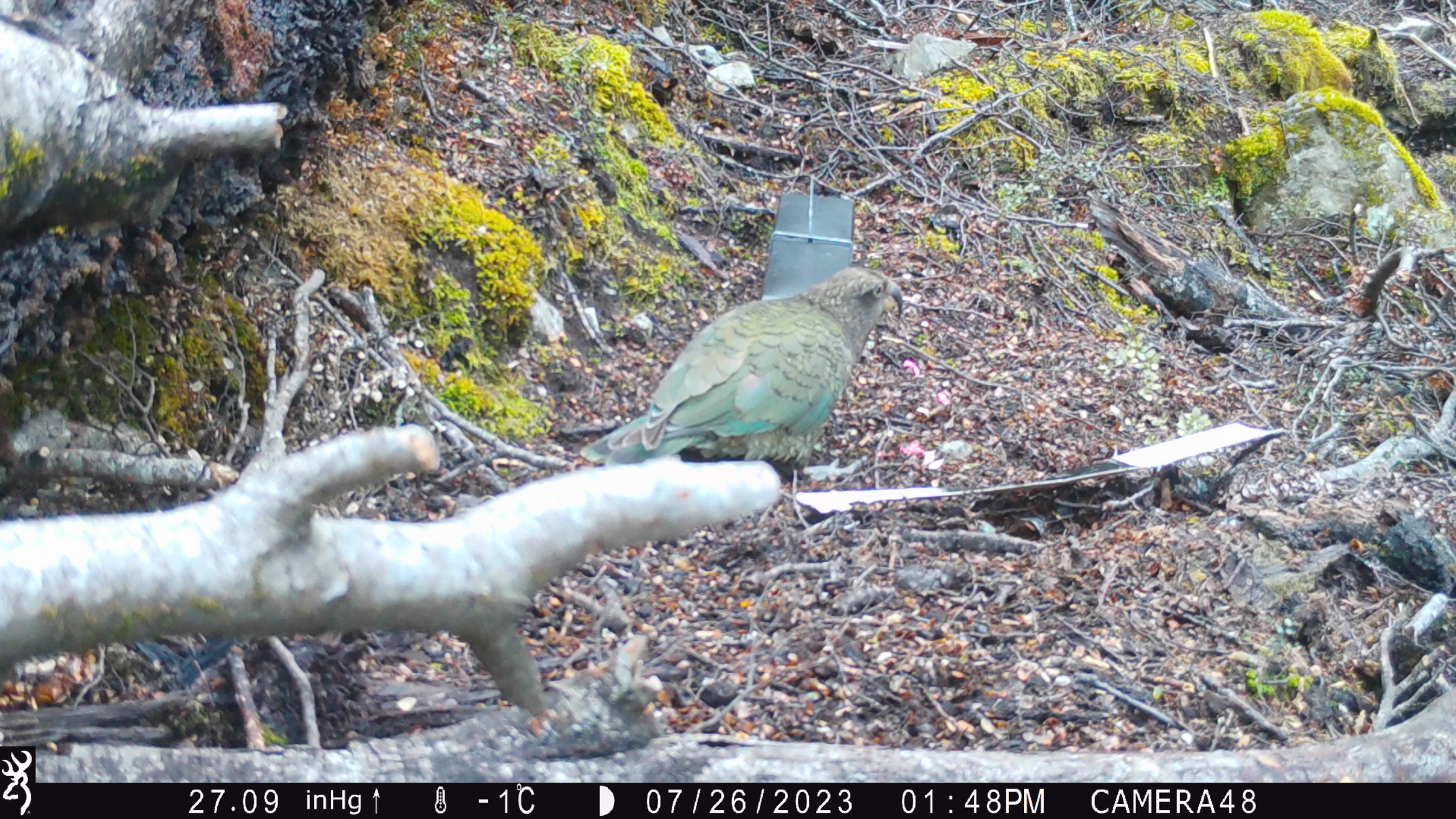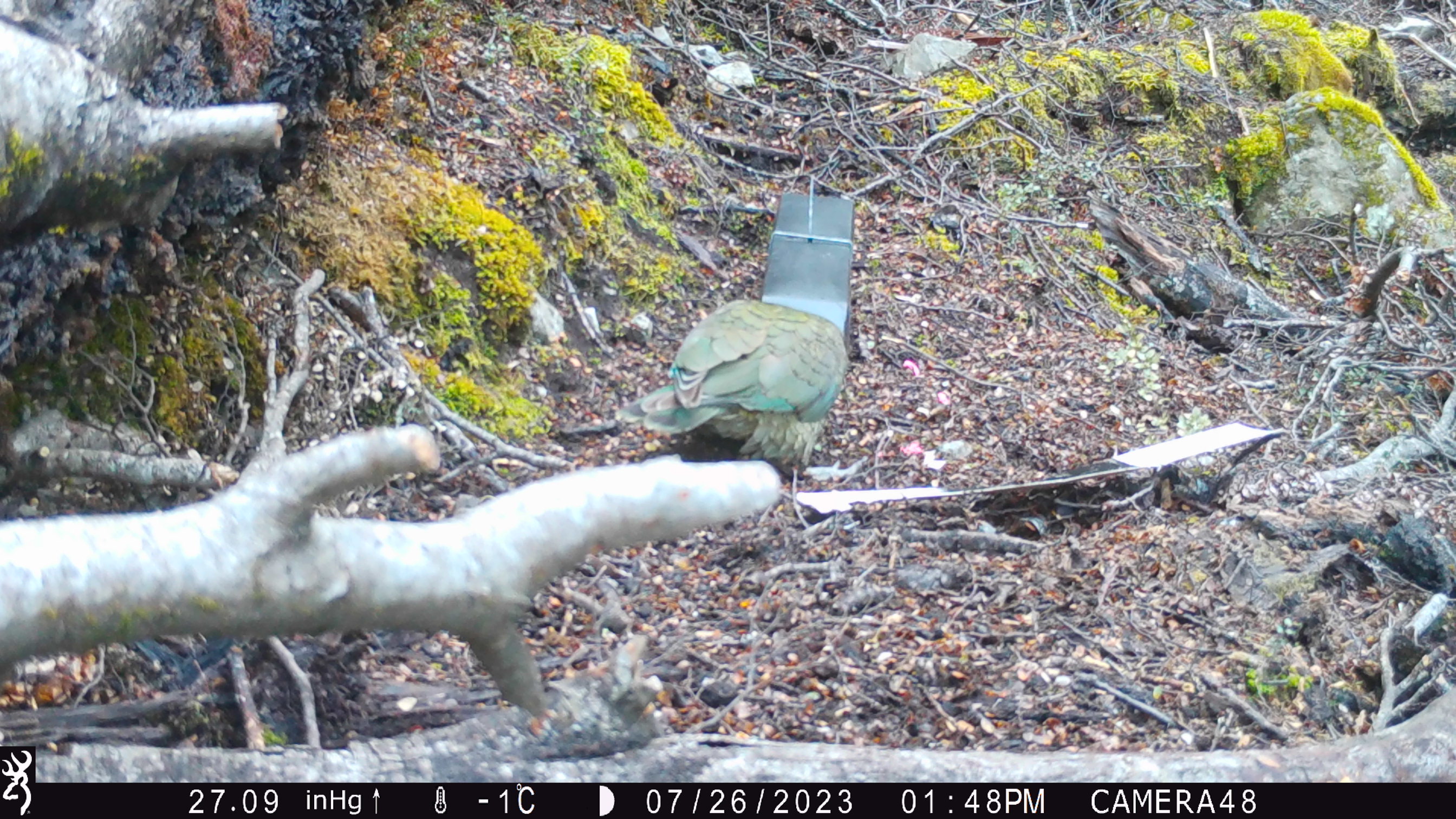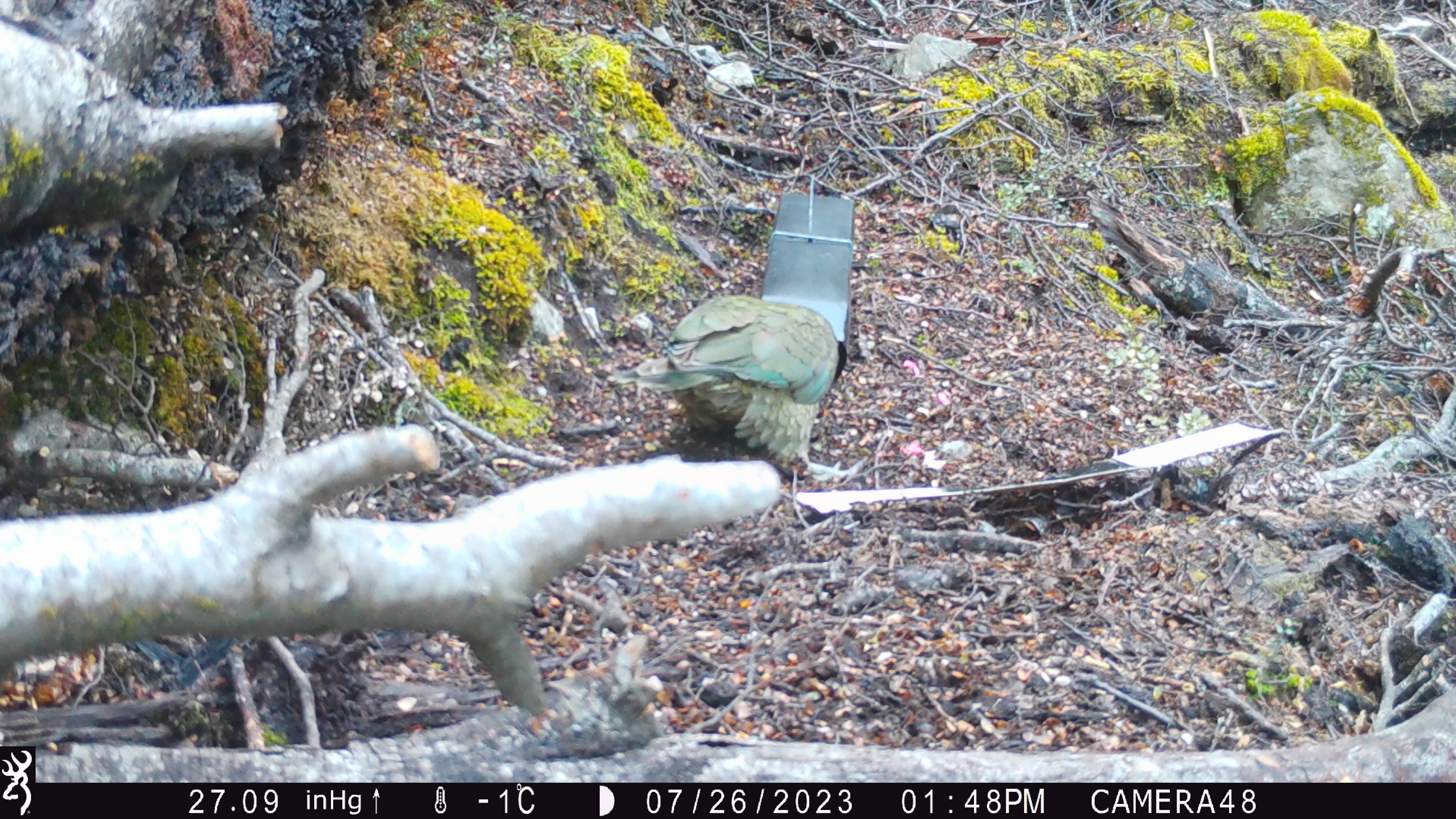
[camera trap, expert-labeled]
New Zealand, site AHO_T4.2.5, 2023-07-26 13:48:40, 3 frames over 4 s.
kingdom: Animalia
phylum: Chordata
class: Aves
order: Psittaciformes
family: Strigopidae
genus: Nestor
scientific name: Nestor notabilis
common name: kea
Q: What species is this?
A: Kea (Nestor notabilis).